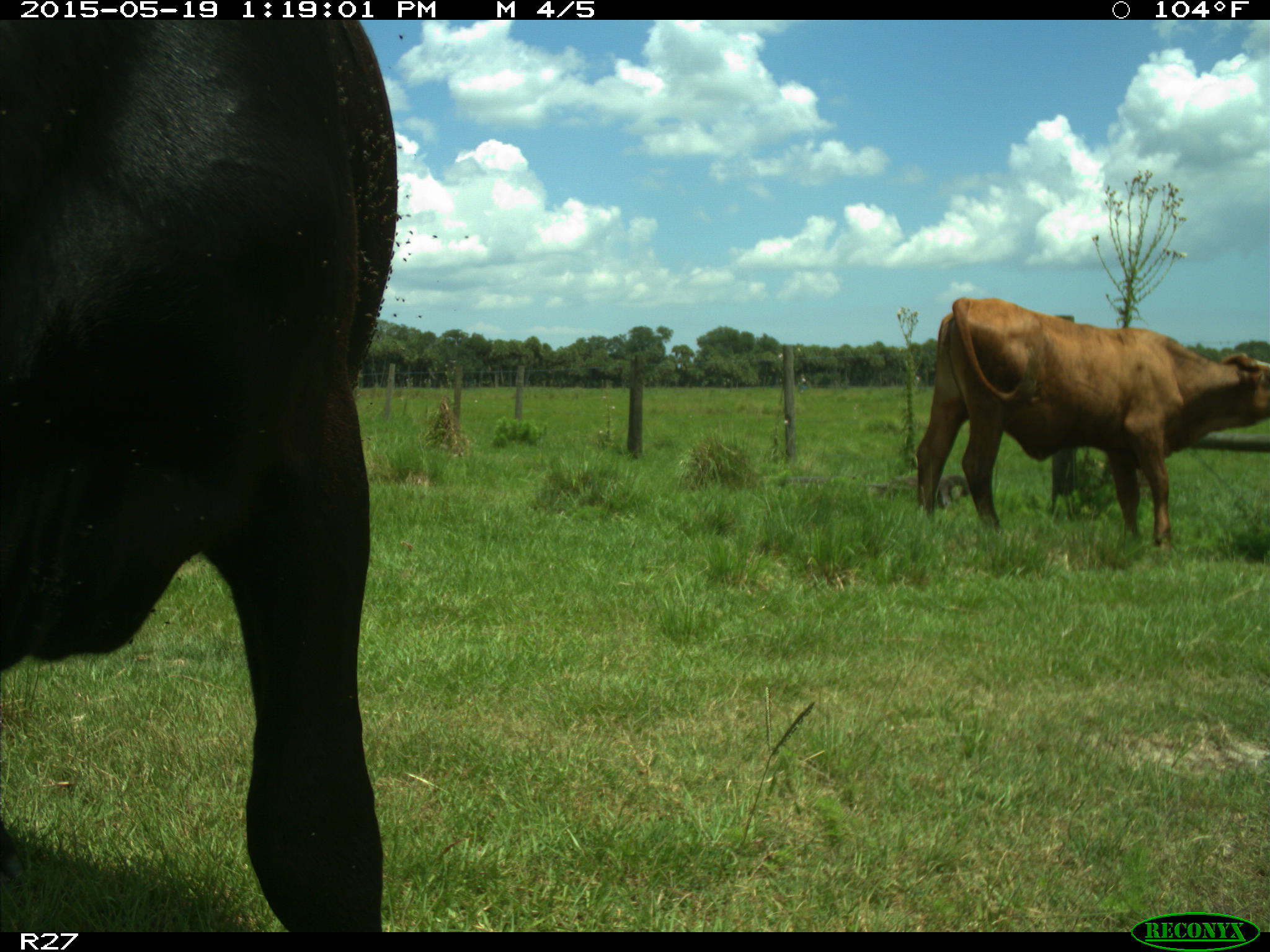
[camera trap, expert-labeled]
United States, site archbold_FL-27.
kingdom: Animalia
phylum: Chordata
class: Mammalia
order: Artiodactyla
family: Bovidae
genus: Bos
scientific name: Bos taurus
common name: domestic cow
Bos taurus (domestic cow).